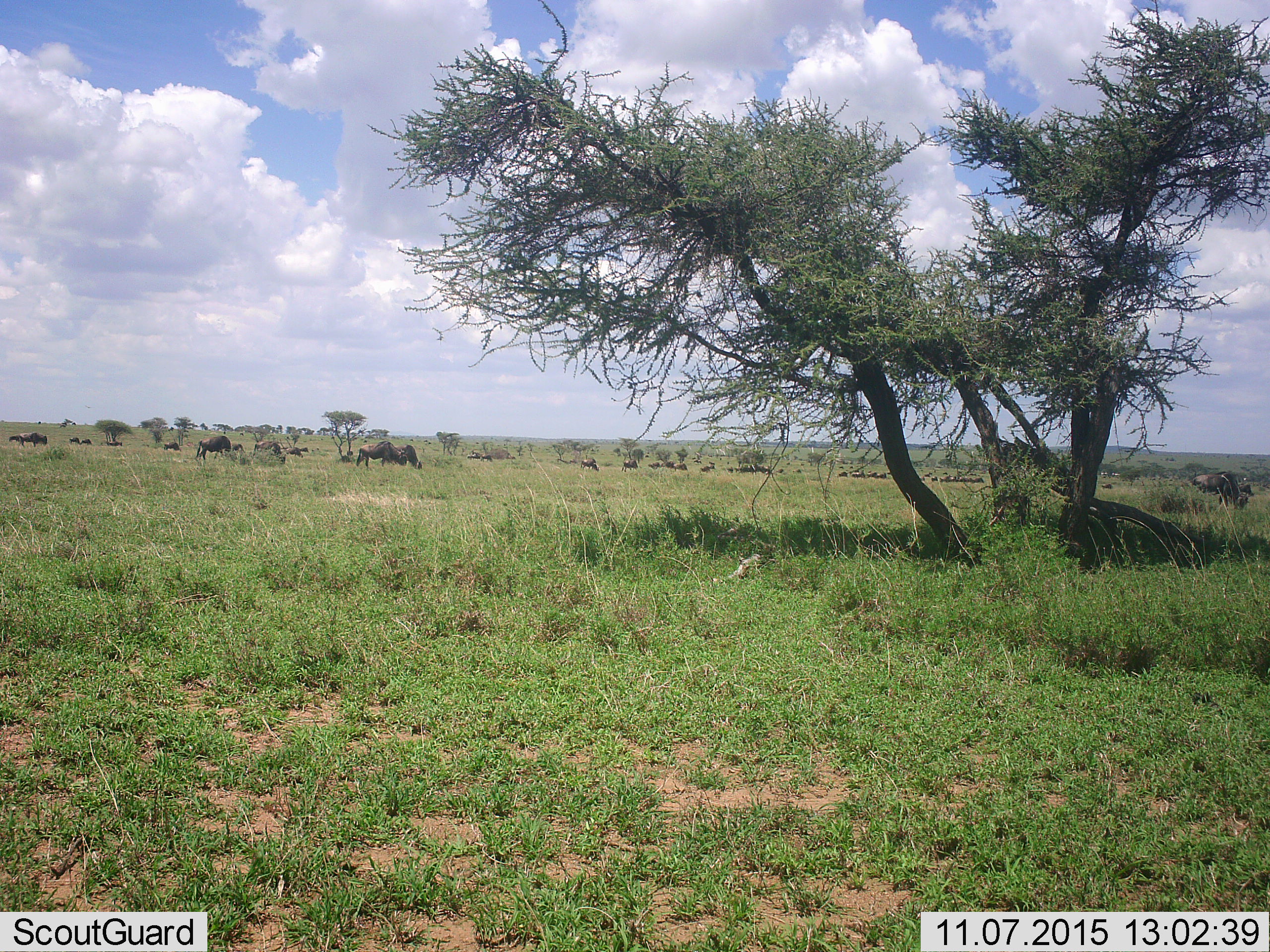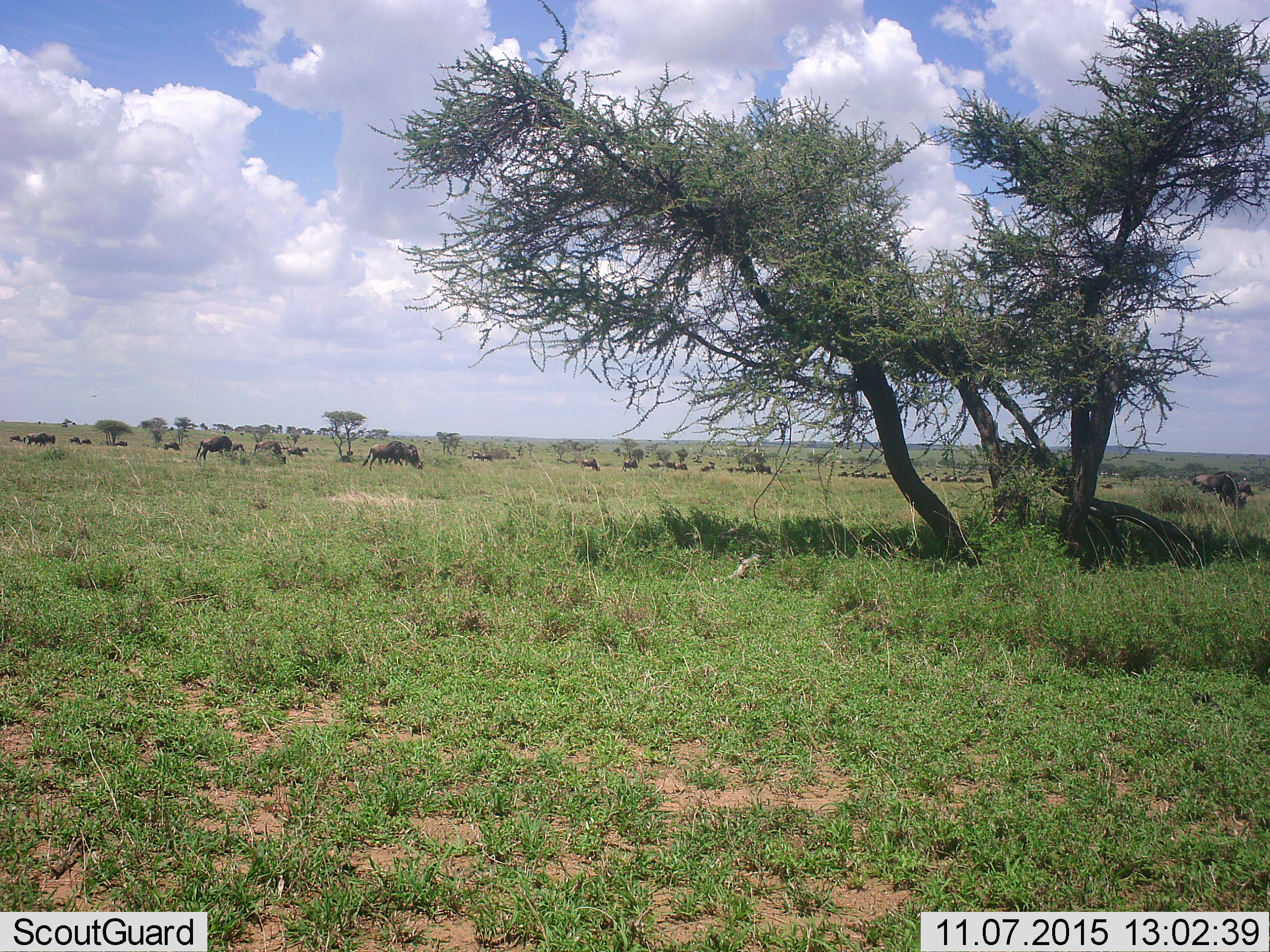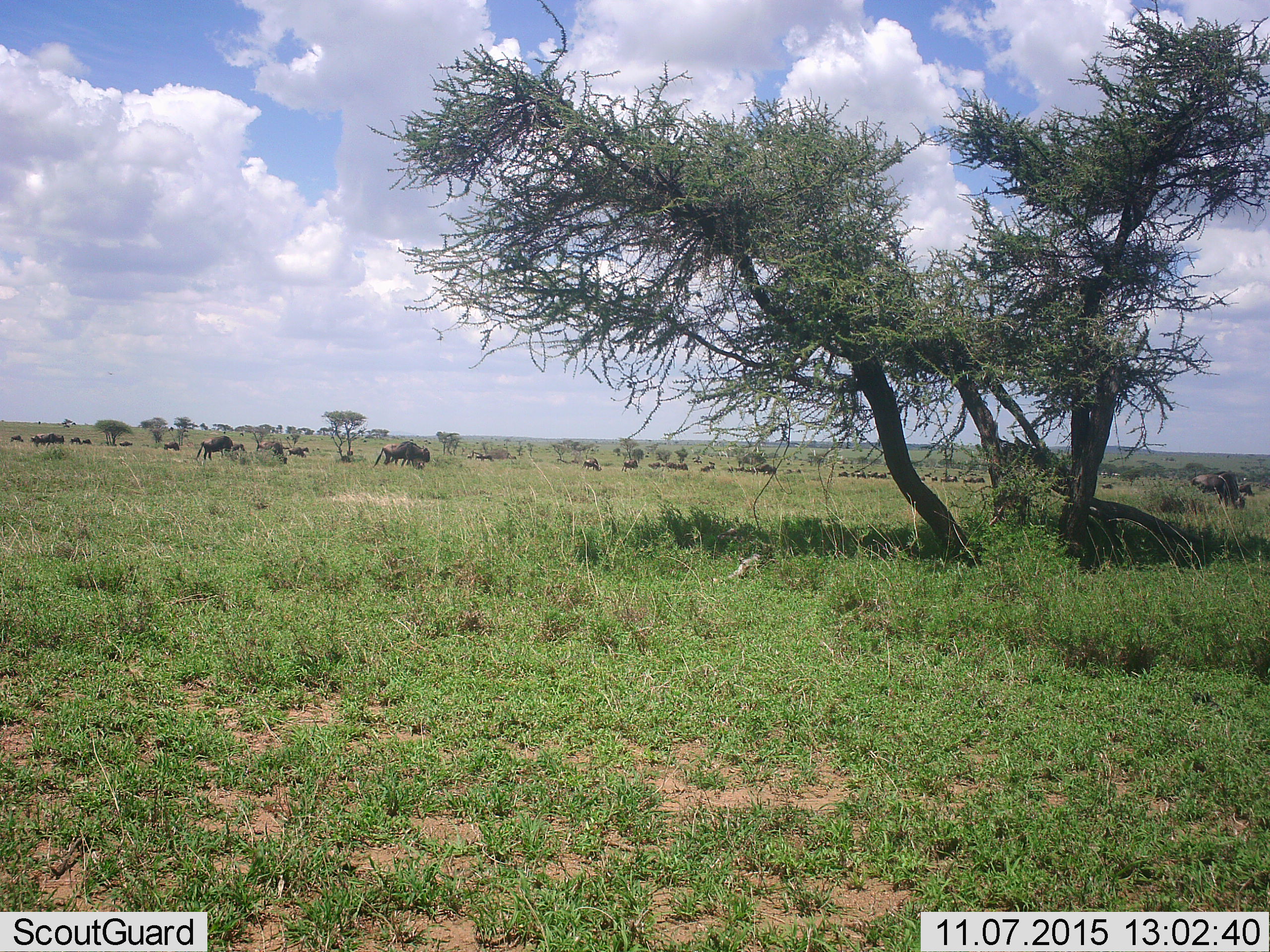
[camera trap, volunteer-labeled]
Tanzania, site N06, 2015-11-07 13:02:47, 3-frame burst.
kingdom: Animalia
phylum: Chordata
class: Mammalia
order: Artiodactyla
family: Bovidae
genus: Connochaetes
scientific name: Connochaetes taurinus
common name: blue wildebeest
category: wildebeest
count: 11-50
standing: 38%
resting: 12%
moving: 75%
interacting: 12%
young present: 0%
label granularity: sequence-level